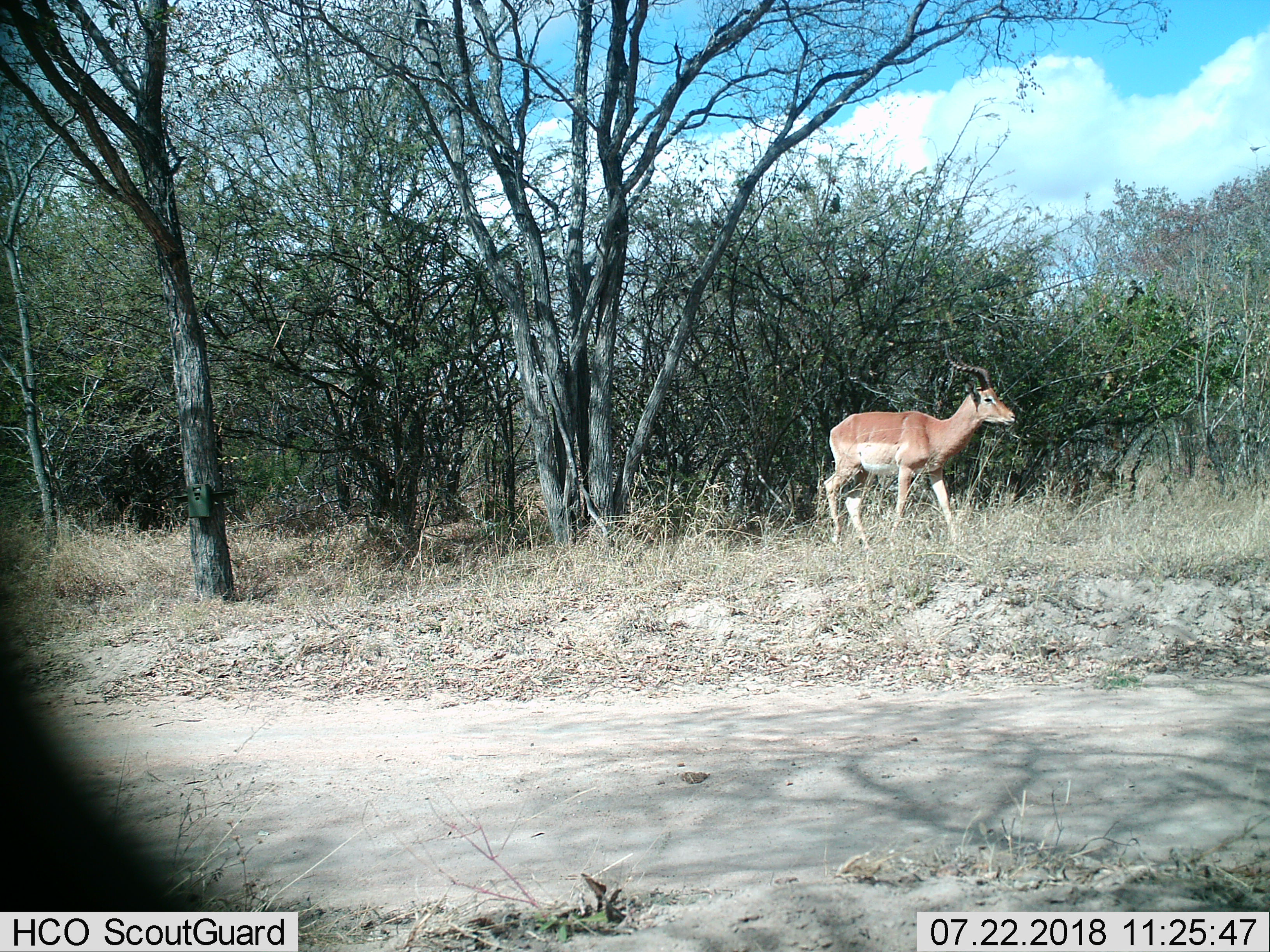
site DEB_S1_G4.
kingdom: Animalia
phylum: Chordata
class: Mammalia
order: Artiodactyla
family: Bovidae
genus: Aepyceros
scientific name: Aepyceros melampus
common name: impala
Impala (Aepyceros melampus), count 1. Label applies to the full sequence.